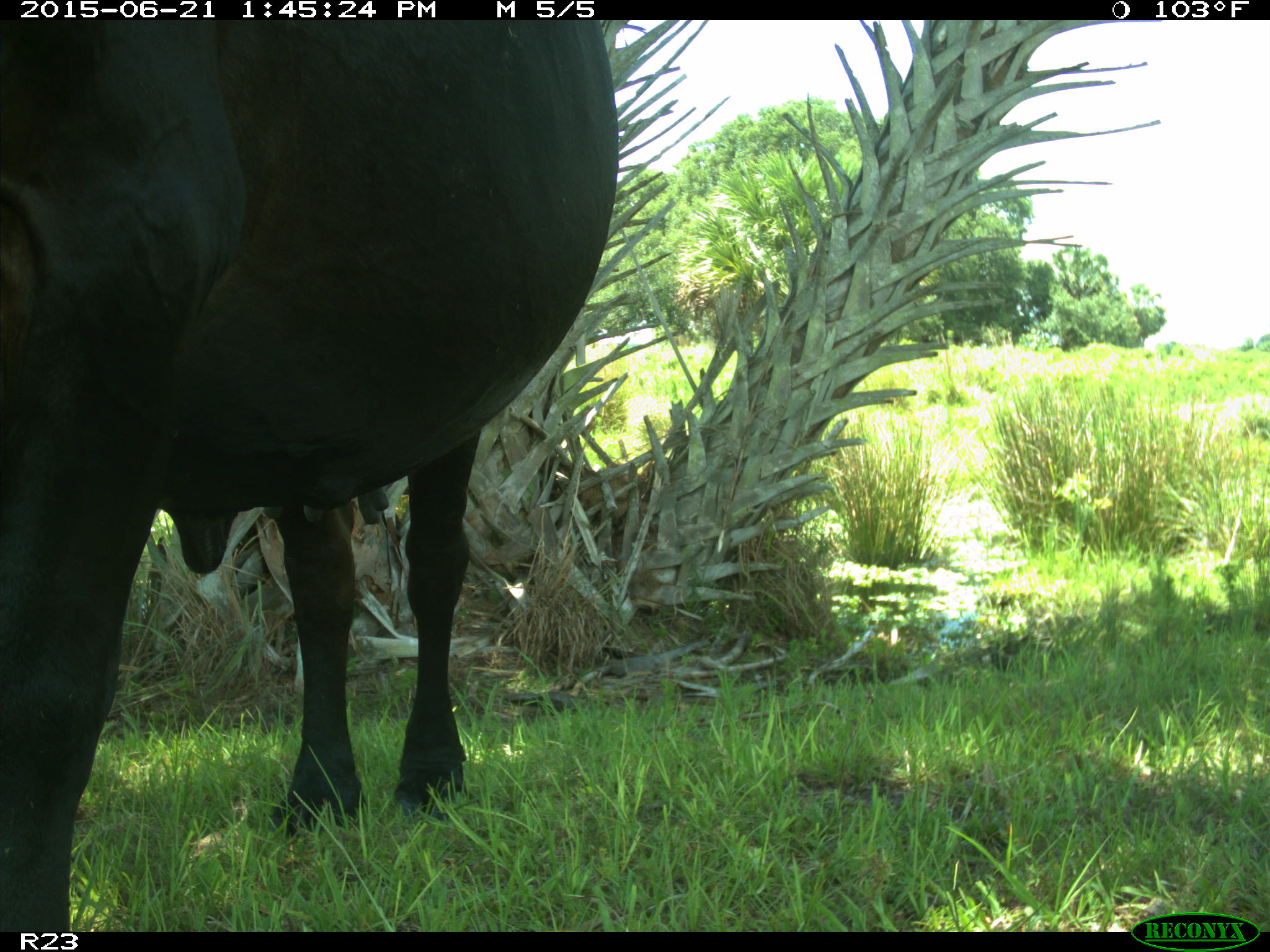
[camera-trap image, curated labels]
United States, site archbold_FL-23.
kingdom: Animalia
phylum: Chordata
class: Mammalia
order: Artiodactyla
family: Bovidae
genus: Bos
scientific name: Bos taurus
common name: domestic cow